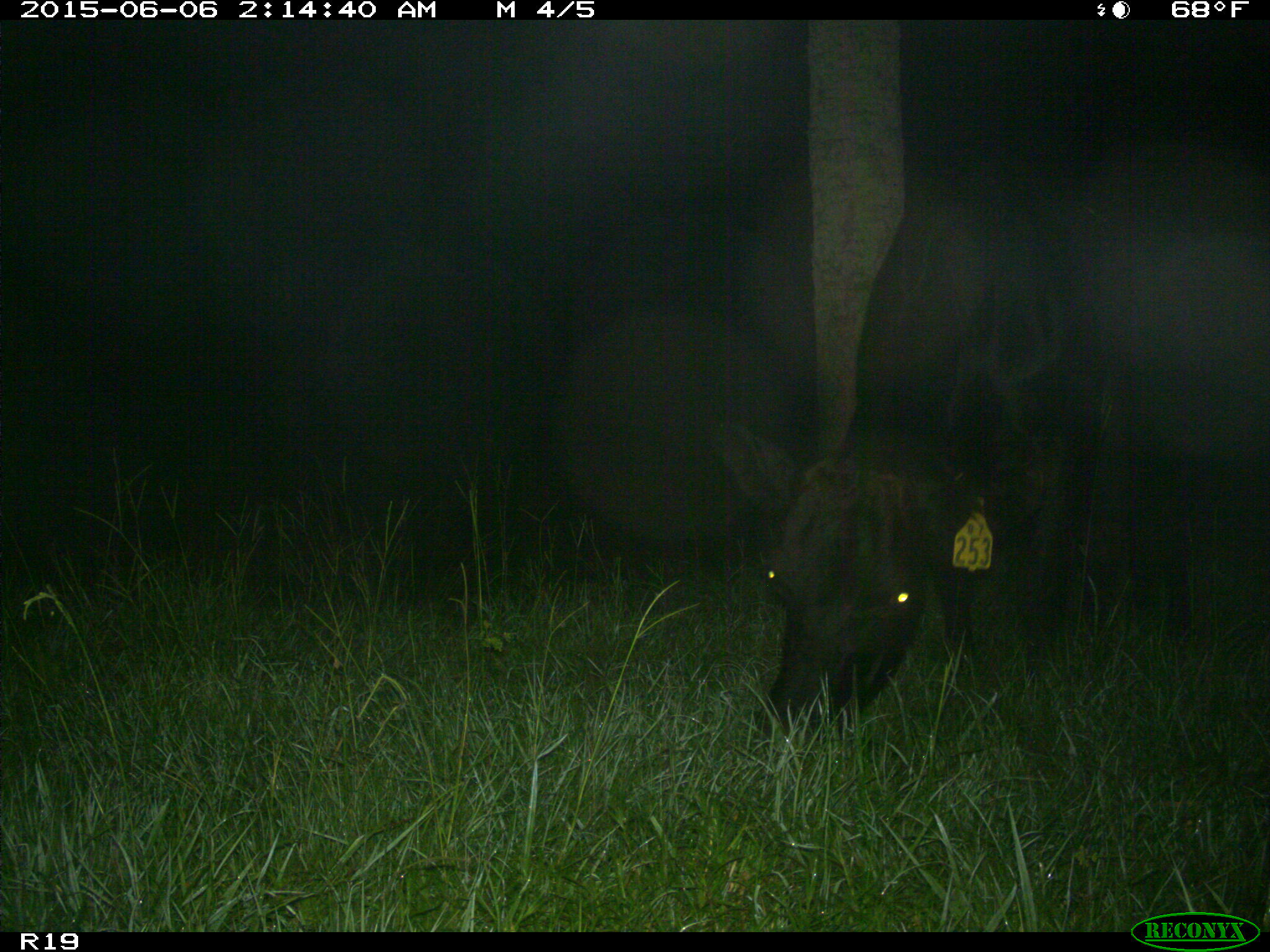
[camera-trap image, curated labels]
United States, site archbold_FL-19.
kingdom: Animalia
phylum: Chordata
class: Mammalia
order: Artiodactyla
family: Bovidae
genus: Bos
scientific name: Bos taurus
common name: domestic cow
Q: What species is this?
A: Bos taurus (domestic cow).